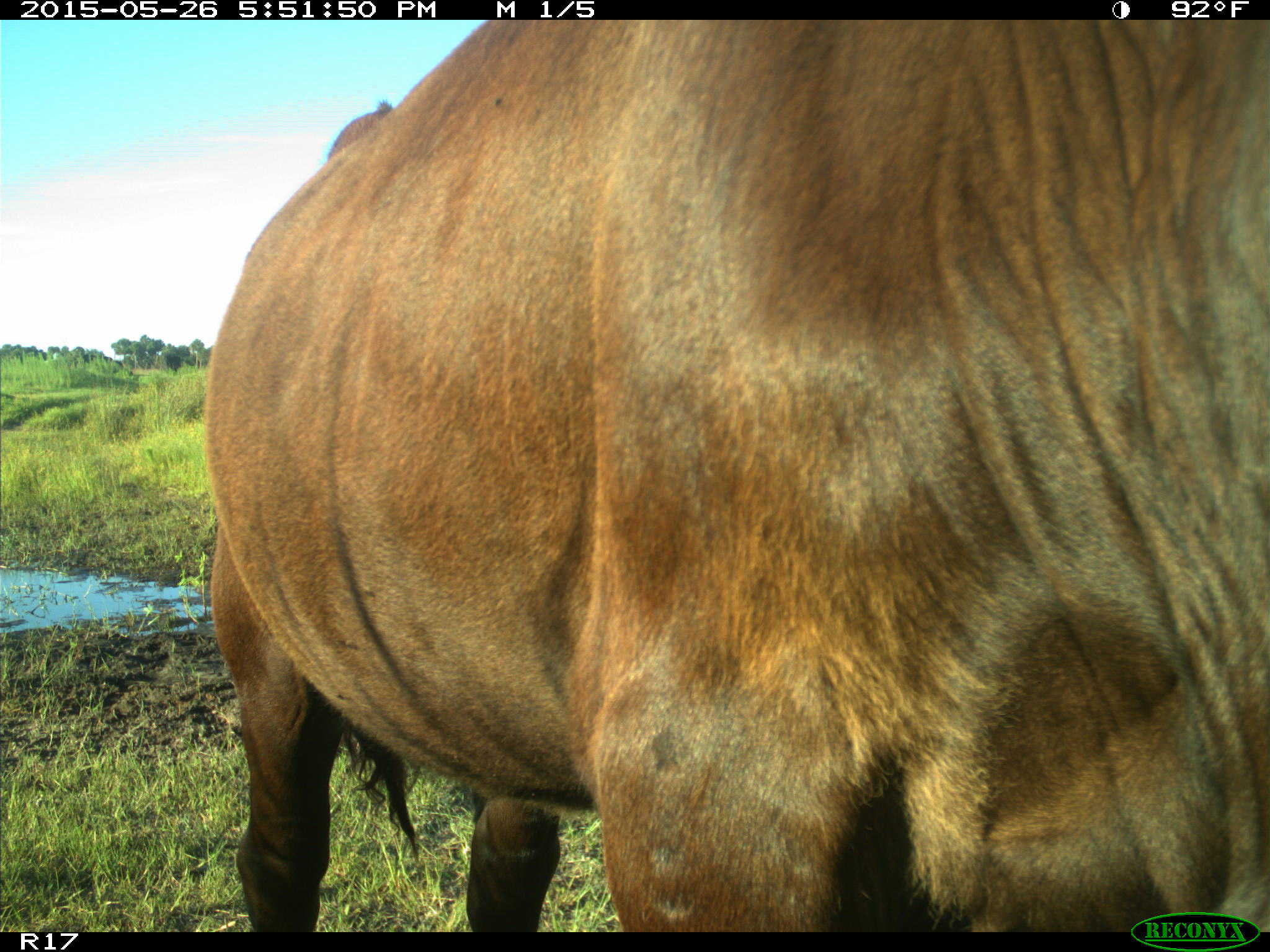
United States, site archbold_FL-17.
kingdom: Animalia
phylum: Chordata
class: Mammalia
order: Artiodactyla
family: Bovidae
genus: Bos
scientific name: Bos taurus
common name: domestic cow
Bos taurus (domestic cow).